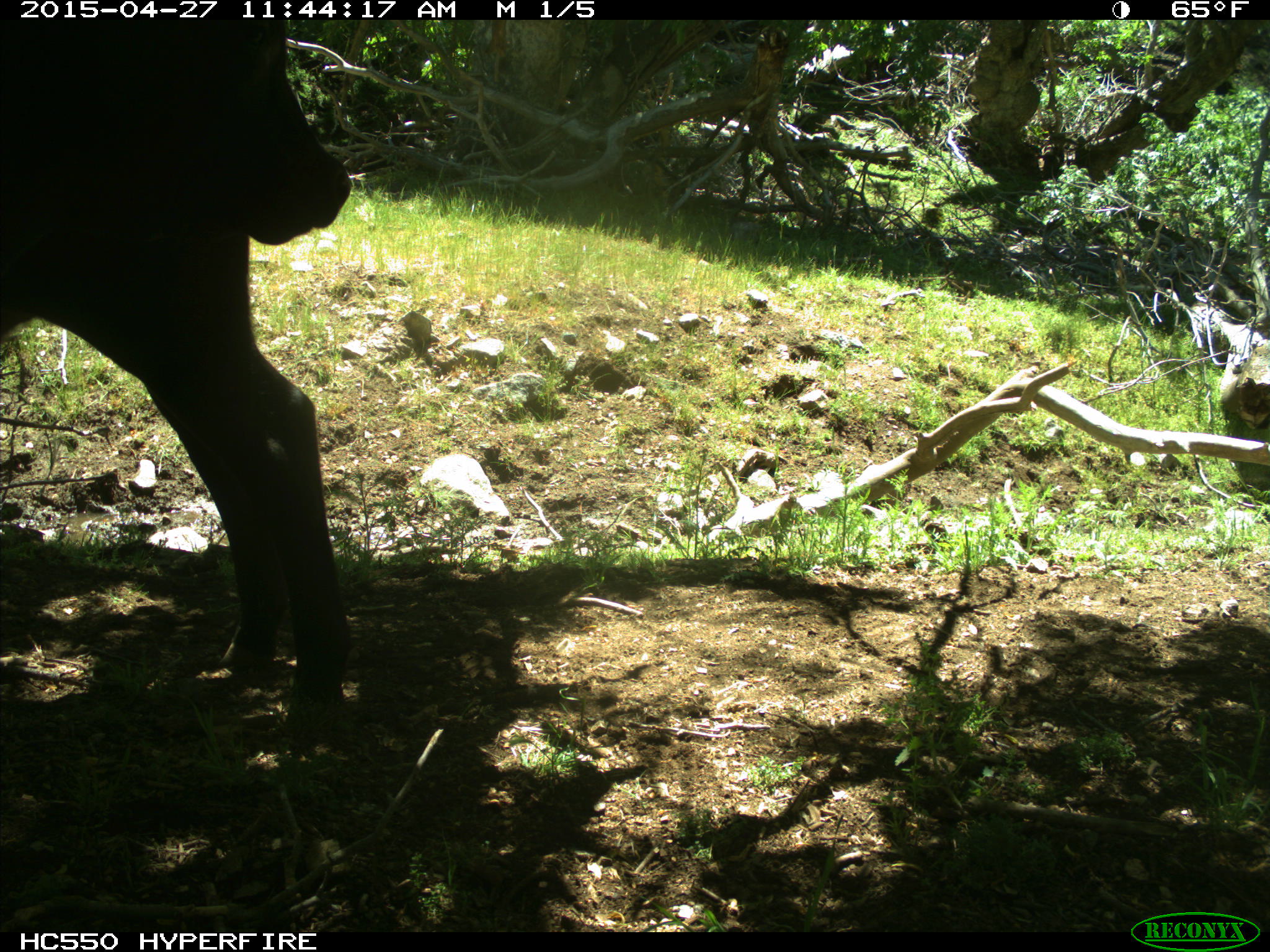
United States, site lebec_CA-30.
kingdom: Animalia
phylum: Chordata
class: Mammalia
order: Artiodactyla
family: Bovidae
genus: Bos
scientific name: Bos taurus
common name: domestic cow